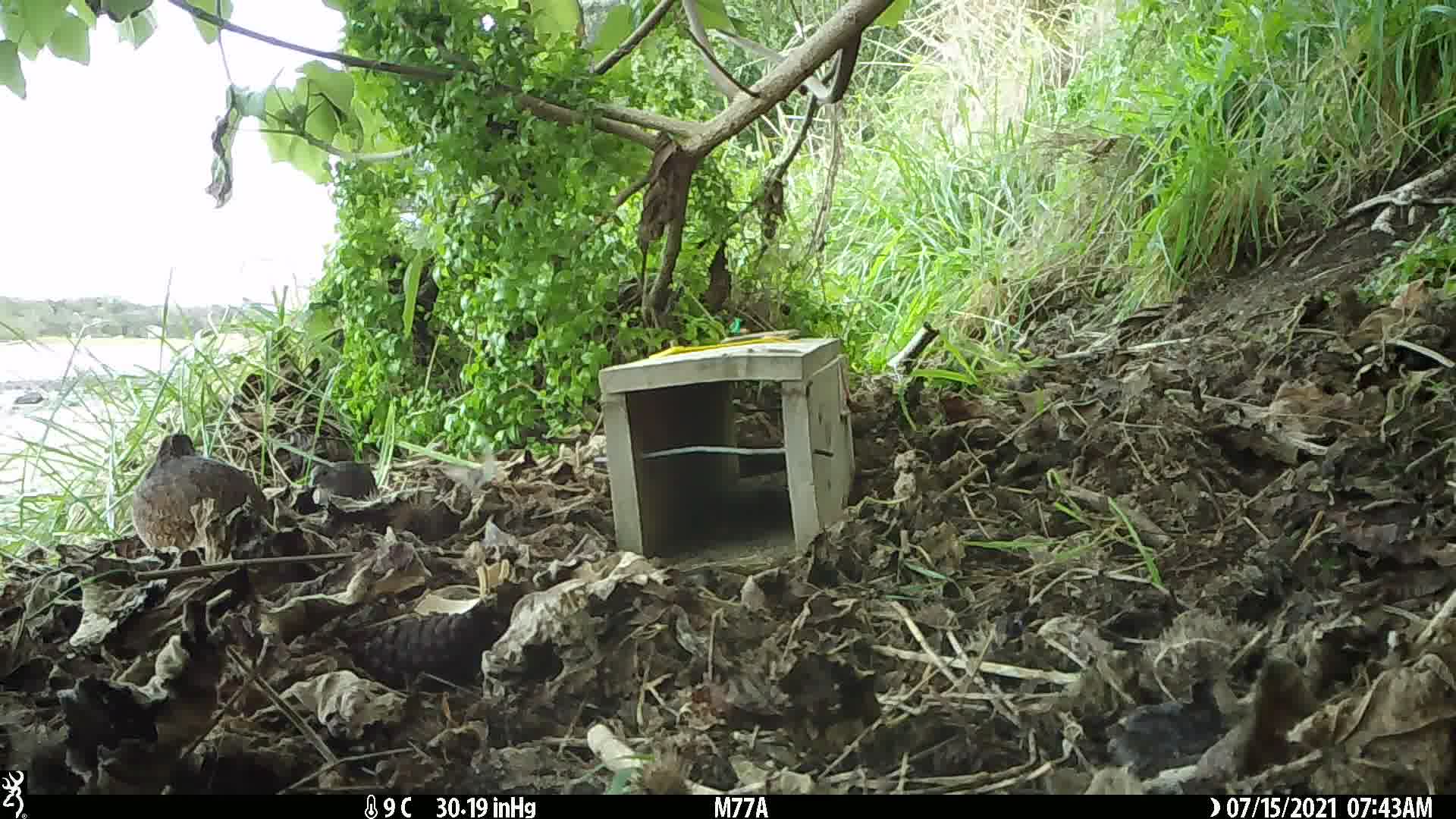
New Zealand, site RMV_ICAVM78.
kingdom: Animalia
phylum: Chordata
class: Aves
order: Galliformes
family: Phasianidae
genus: Synoicus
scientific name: Synoicus ypsilophorus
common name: brown quail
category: quail brown